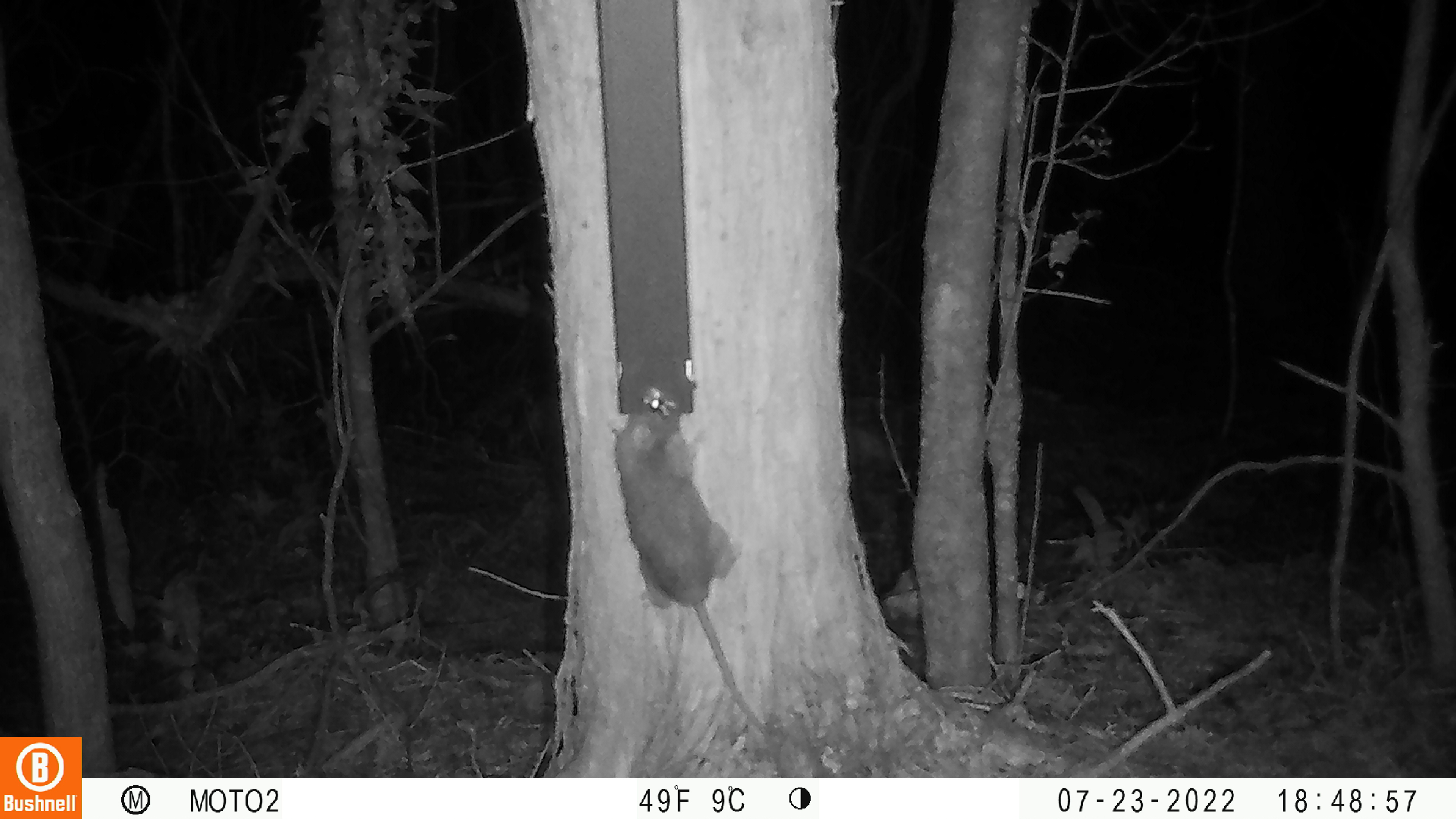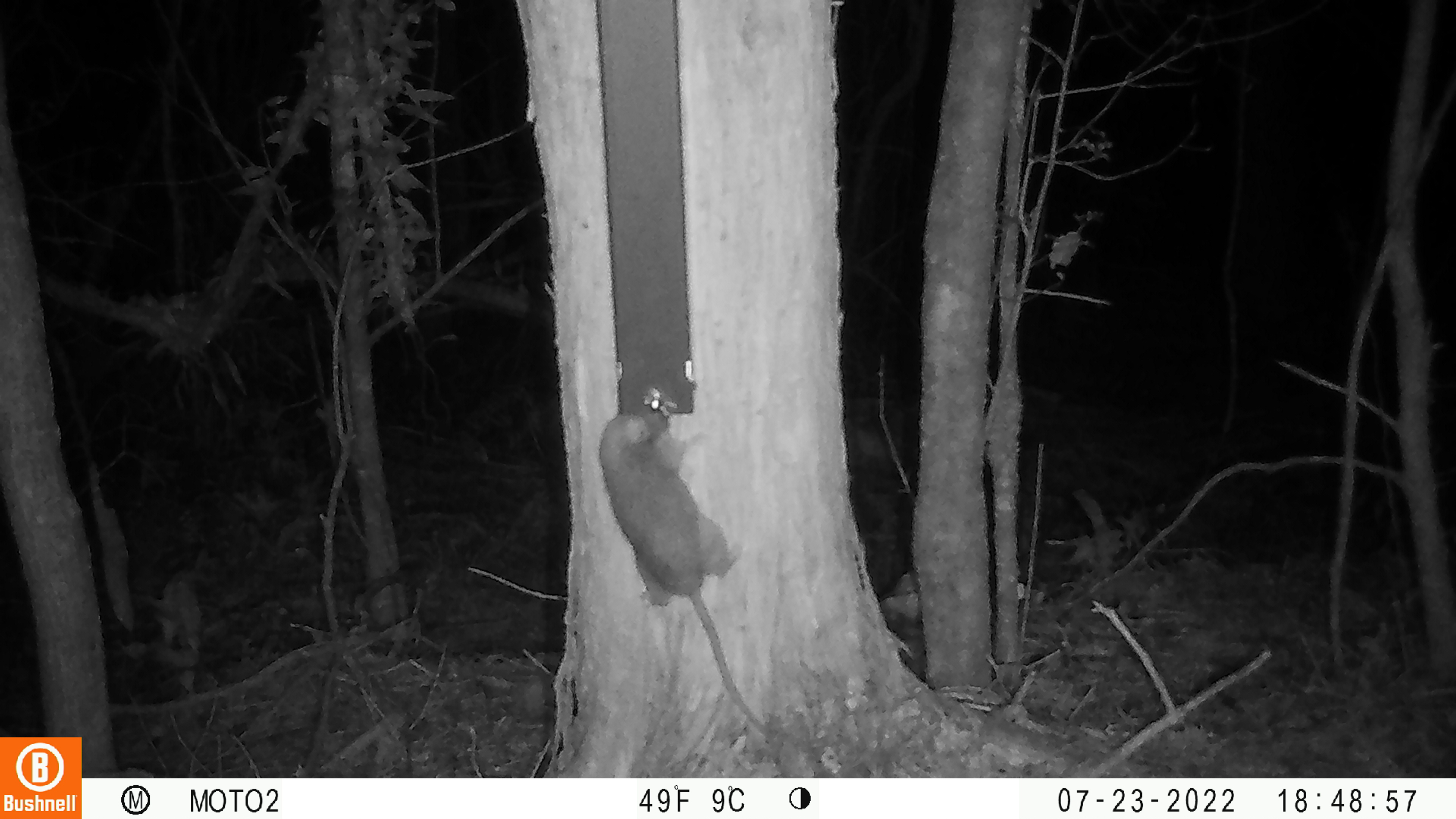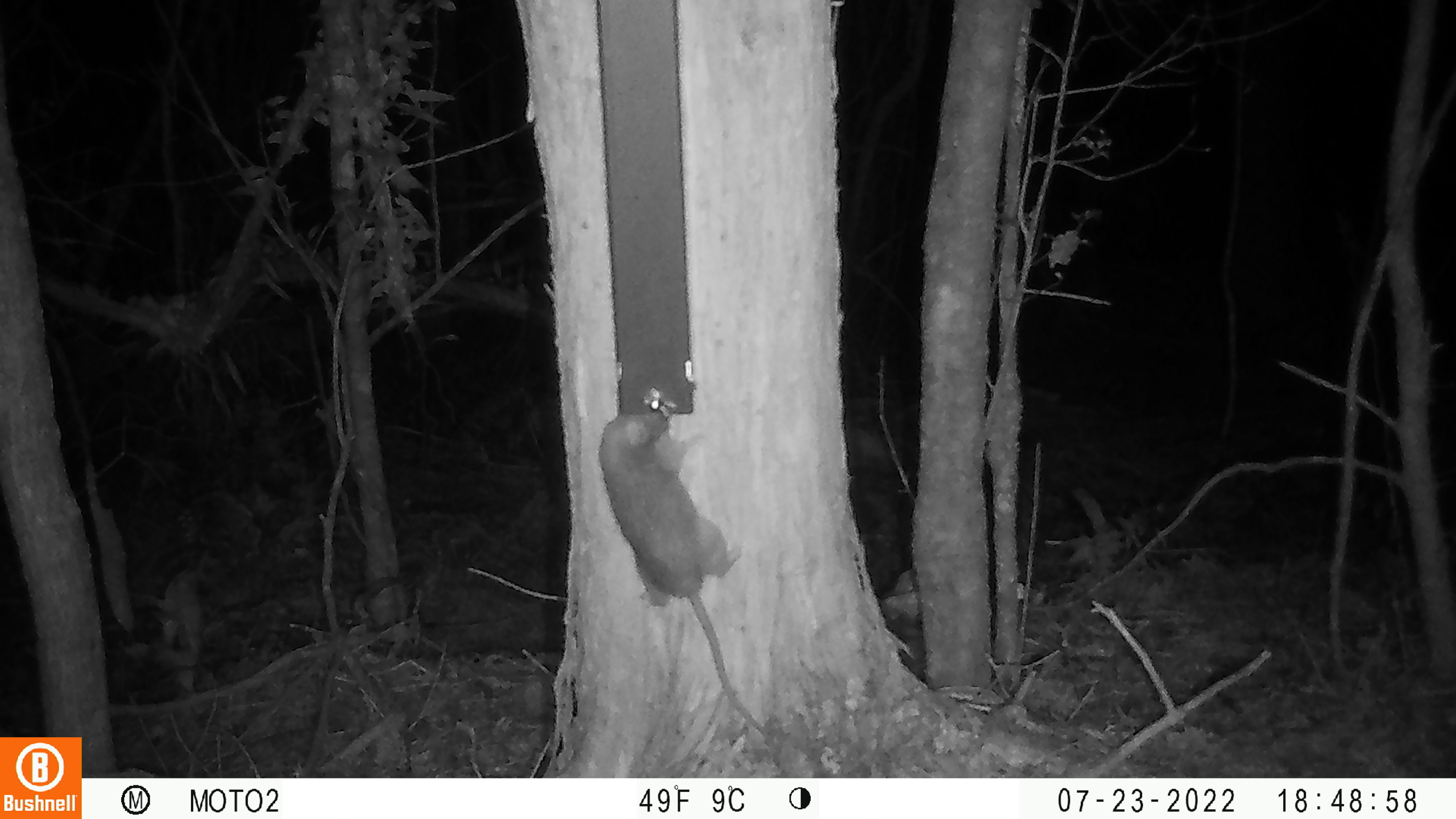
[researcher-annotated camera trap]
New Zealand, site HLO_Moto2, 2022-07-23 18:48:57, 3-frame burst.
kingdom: Animalia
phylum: Chordata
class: Mammalia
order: Rodentia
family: Muridae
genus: Rattus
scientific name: Rattus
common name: rat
Rat (Rattus).